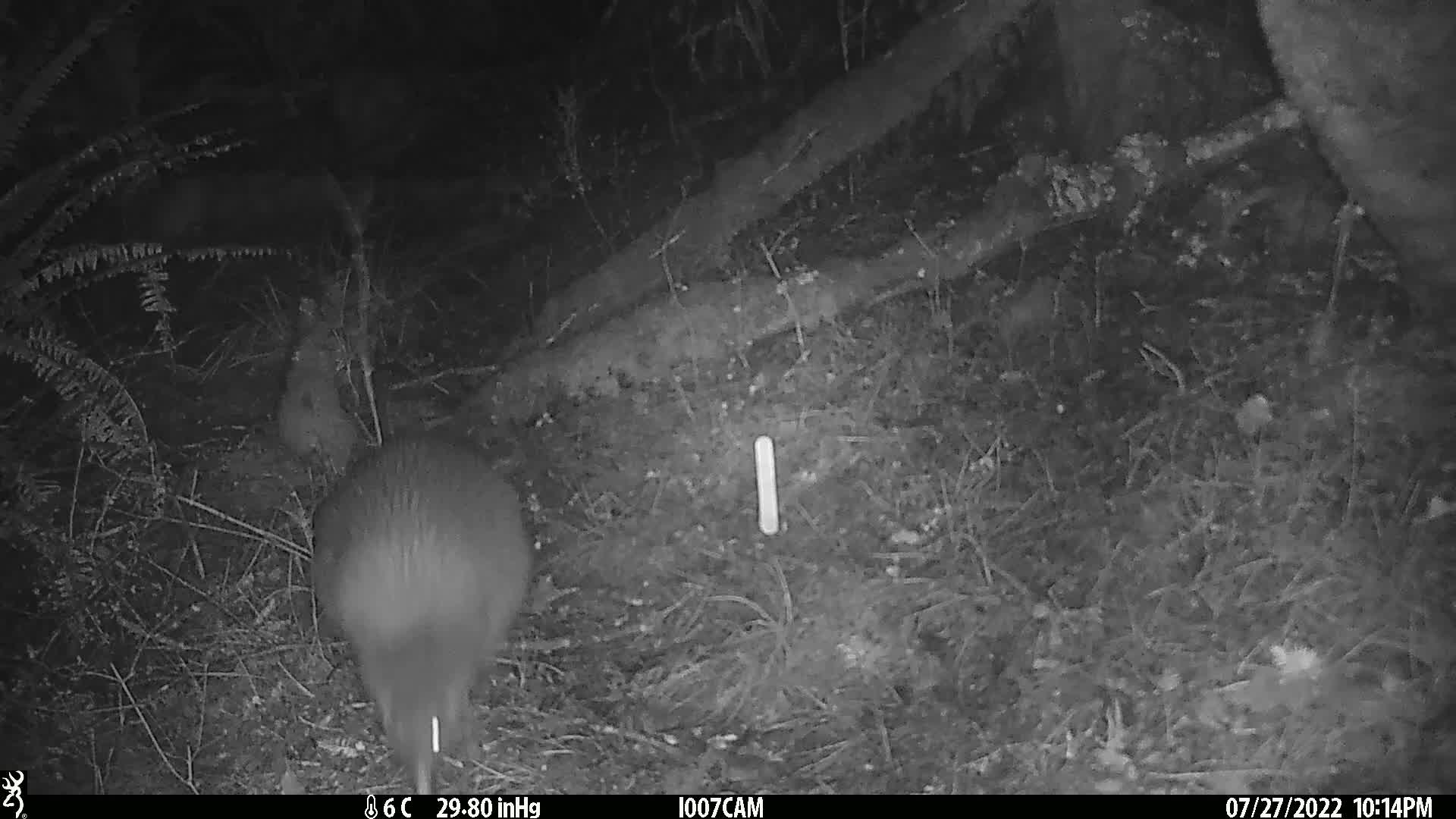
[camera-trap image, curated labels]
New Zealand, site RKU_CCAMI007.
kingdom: Animalia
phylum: Chordata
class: Aves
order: Apterygiformes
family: Apterygidae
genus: Apteryx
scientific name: Apteryx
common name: kiwi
Kiwi (Apteryx).